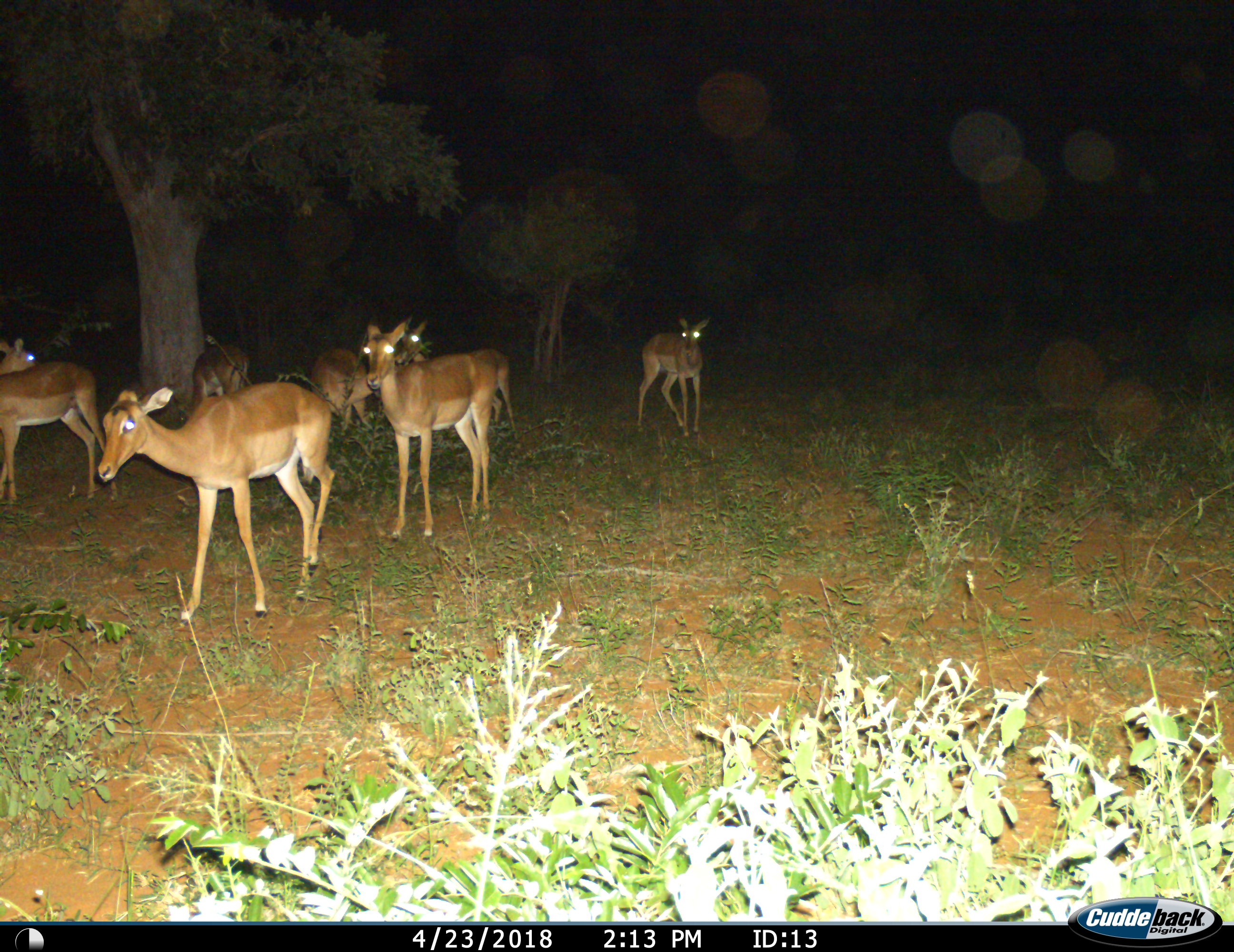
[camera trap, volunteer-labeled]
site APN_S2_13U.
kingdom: Animalia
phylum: Chordata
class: Mammalia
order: Artiodactyla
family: Bovidae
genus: Aepyceros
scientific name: Aepyceros melampus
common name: impala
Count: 7.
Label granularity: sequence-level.